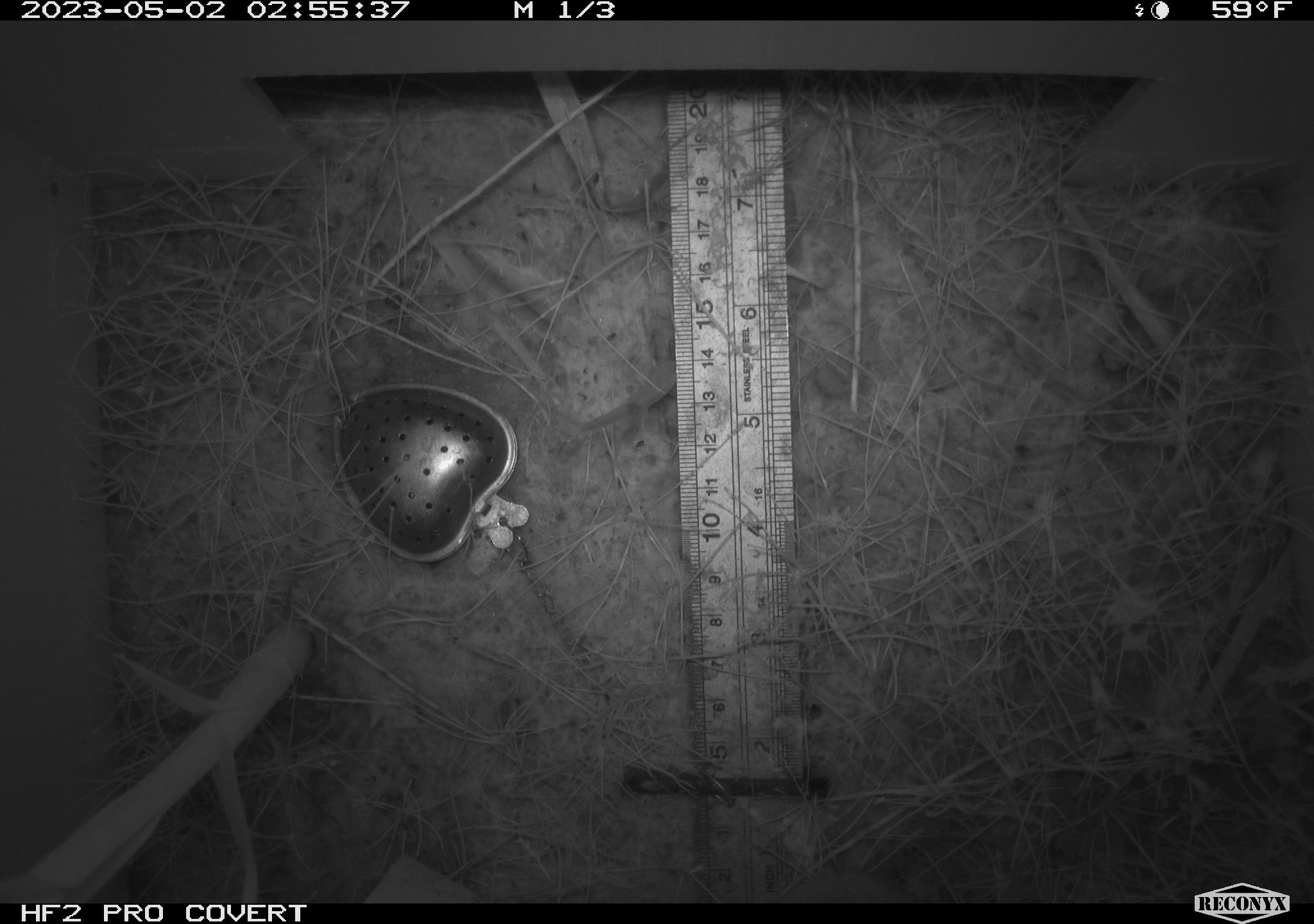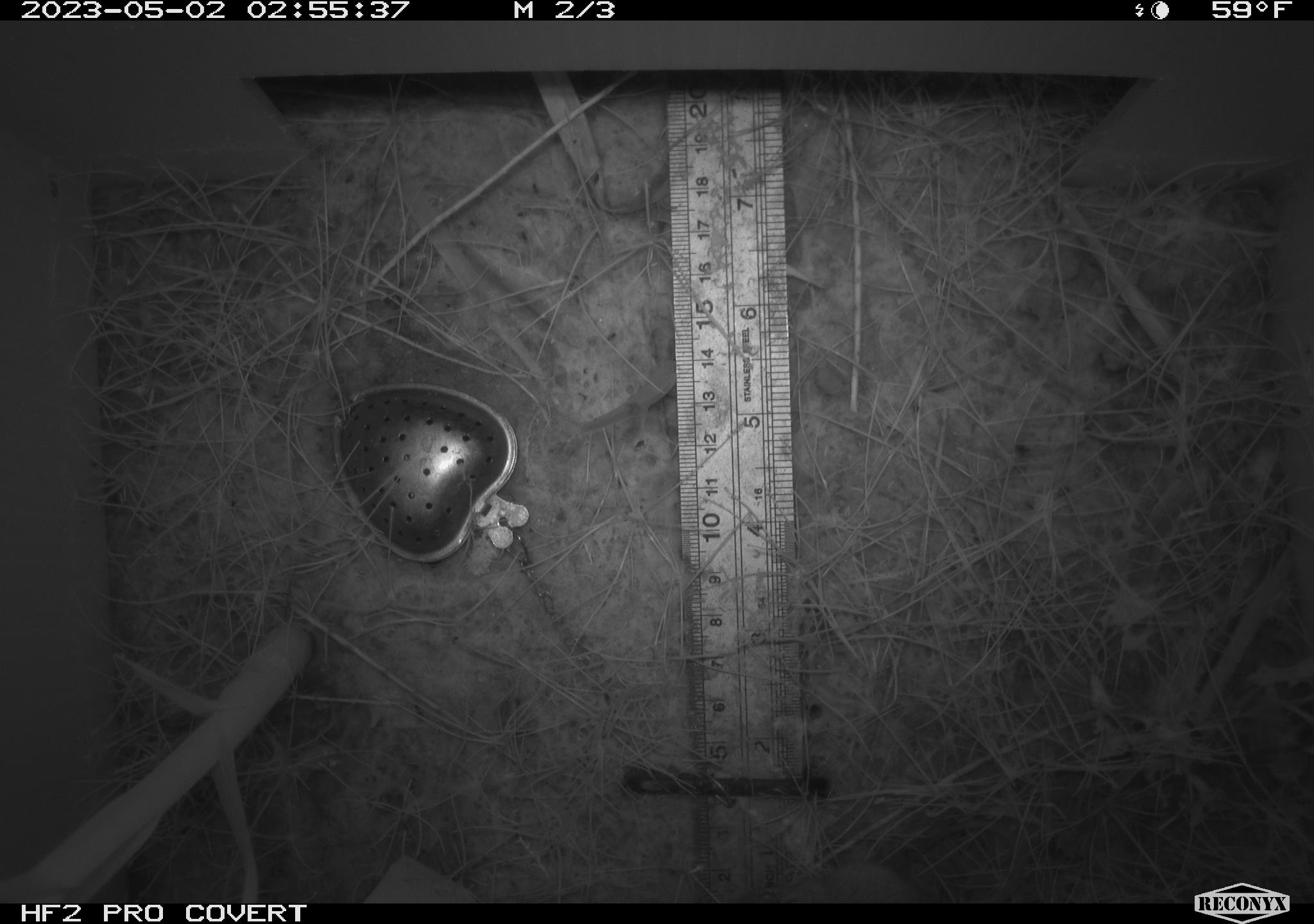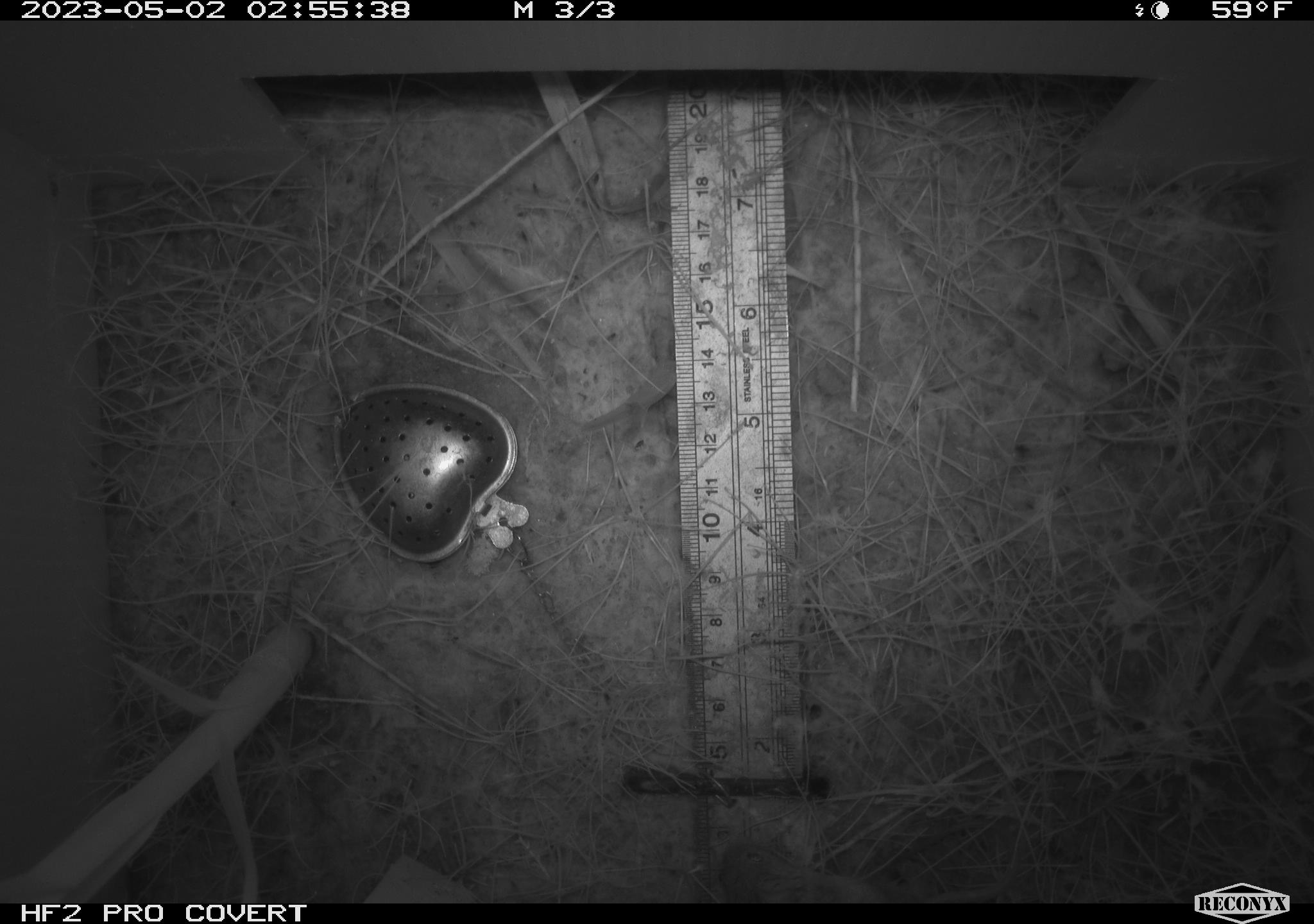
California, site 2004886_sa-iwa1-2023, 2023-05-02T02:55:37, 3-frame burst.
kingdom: Animalia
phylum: Chordata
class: Mammalia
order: Rodentia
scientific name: Rodentia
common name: mouse species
Mouse species (Rodentia).